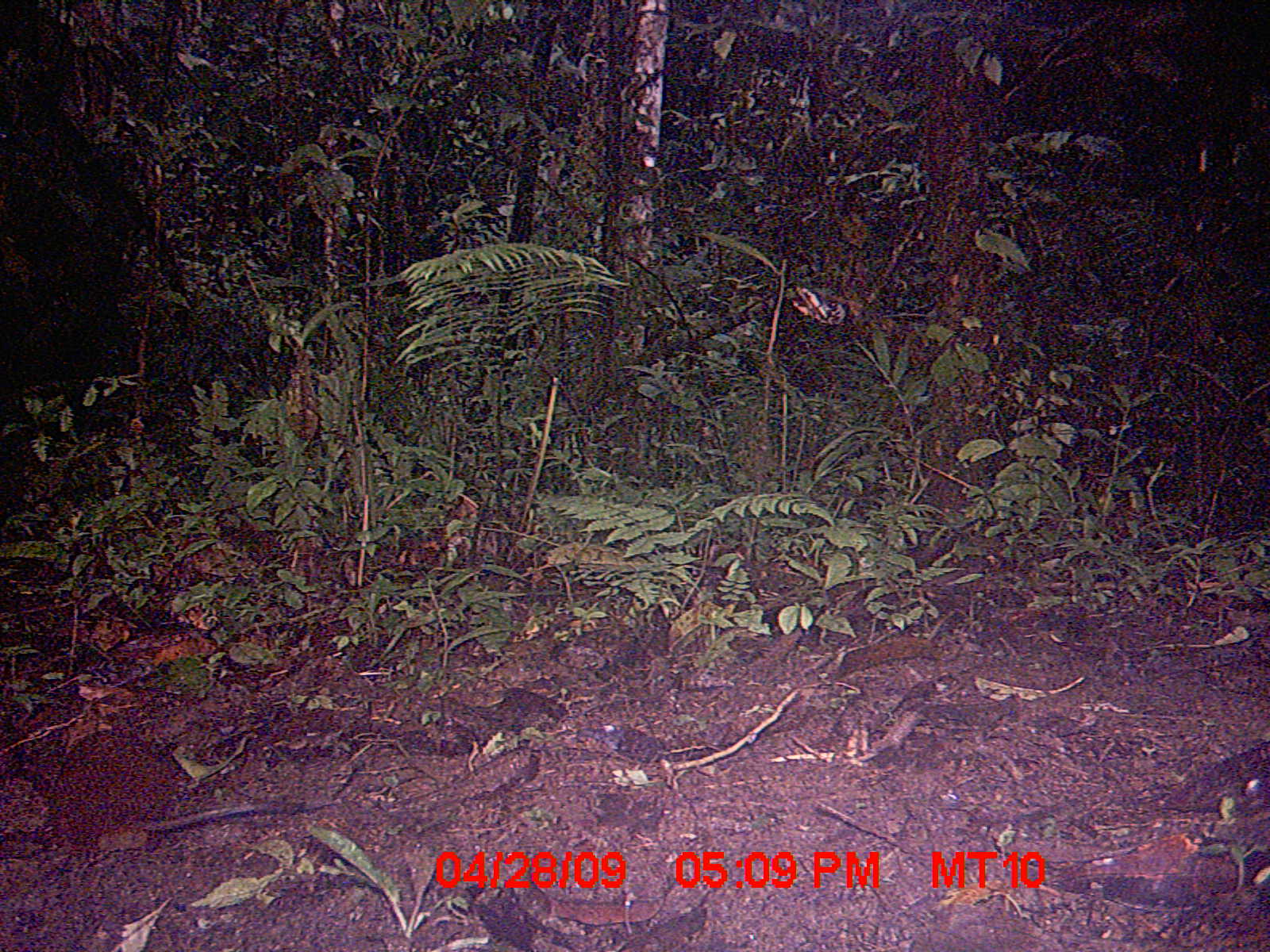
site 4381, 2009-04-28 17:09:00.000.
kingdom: Animalia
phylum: Chordata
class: Mammalia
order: Rodentia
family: Nesomyidae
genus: Nesomys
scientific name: Nesomys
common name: nesomys rodents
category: nesomys sp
Nesomys sp (nesomys rodents) (Nesomys), count 1.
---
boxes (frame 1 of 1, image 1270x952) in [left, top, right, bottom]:
nesomys sp: [47, 725, 258, 835]